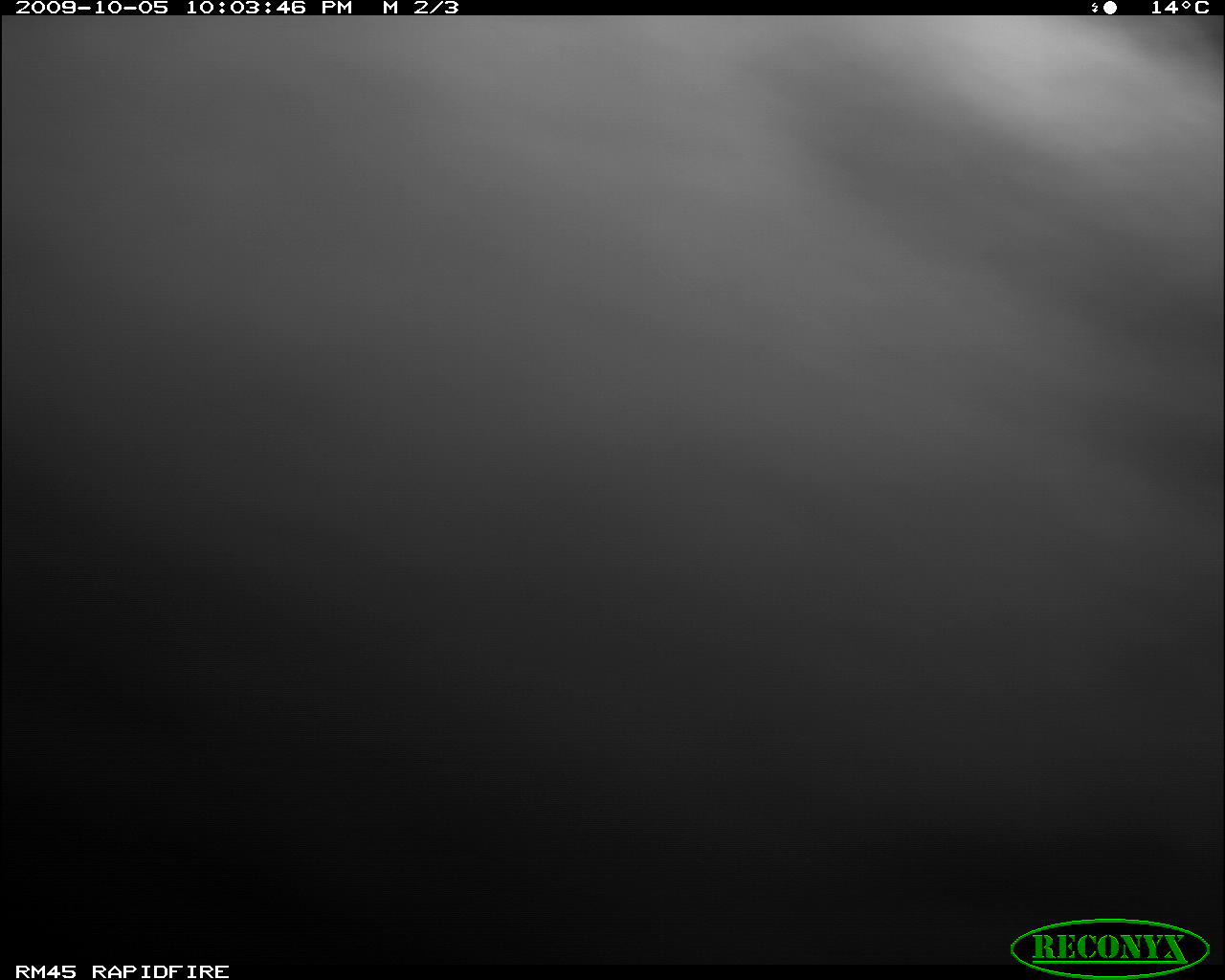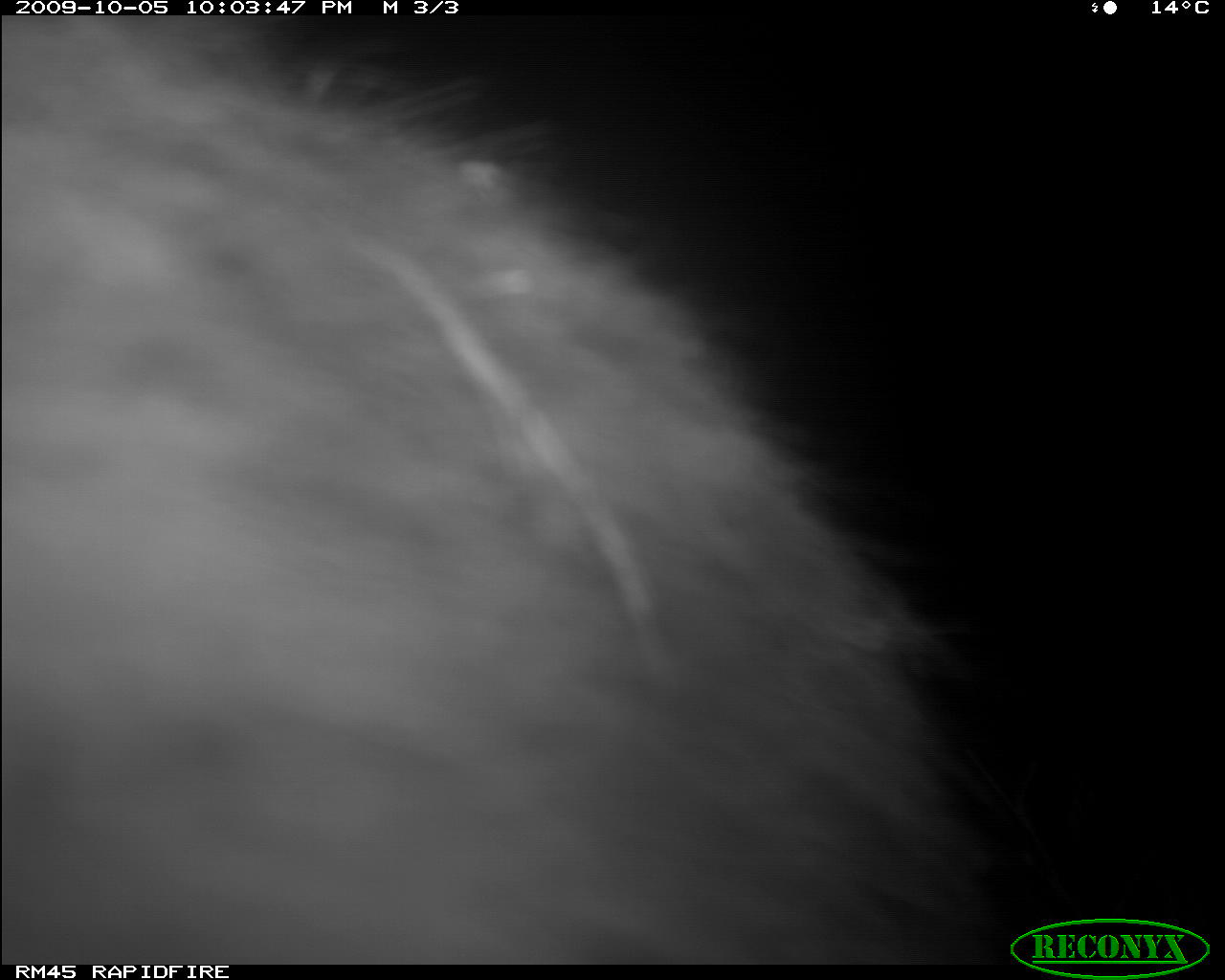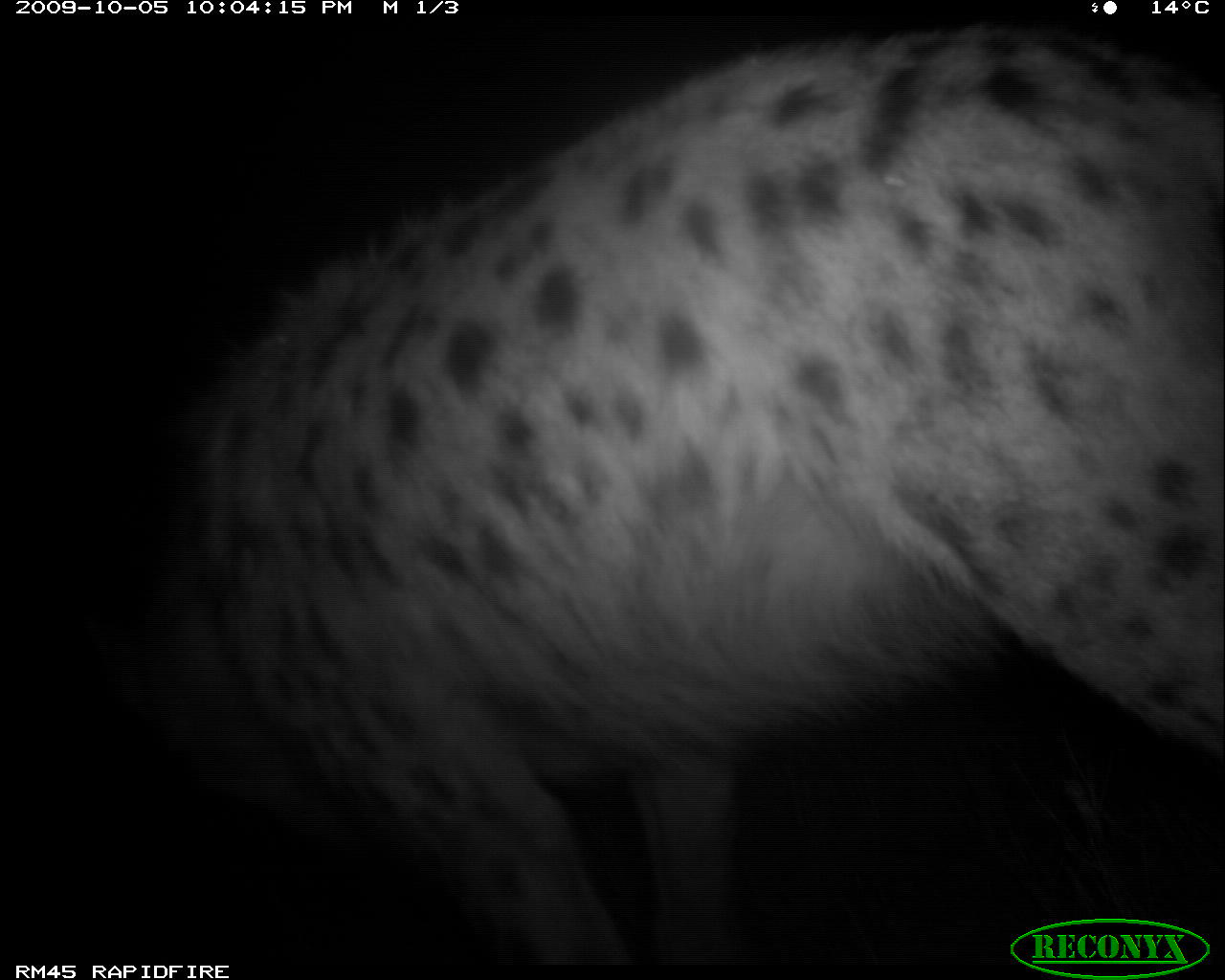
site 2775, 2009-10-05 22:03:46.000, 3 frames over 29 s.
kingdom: Animalia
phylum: Chordata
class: Mammalia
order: Carnivora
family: Hyaenidae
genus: Crocuta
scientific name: Crocuta crocuta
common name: spotted hyena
Crocuta crocuta (spotted hyena), count 1.